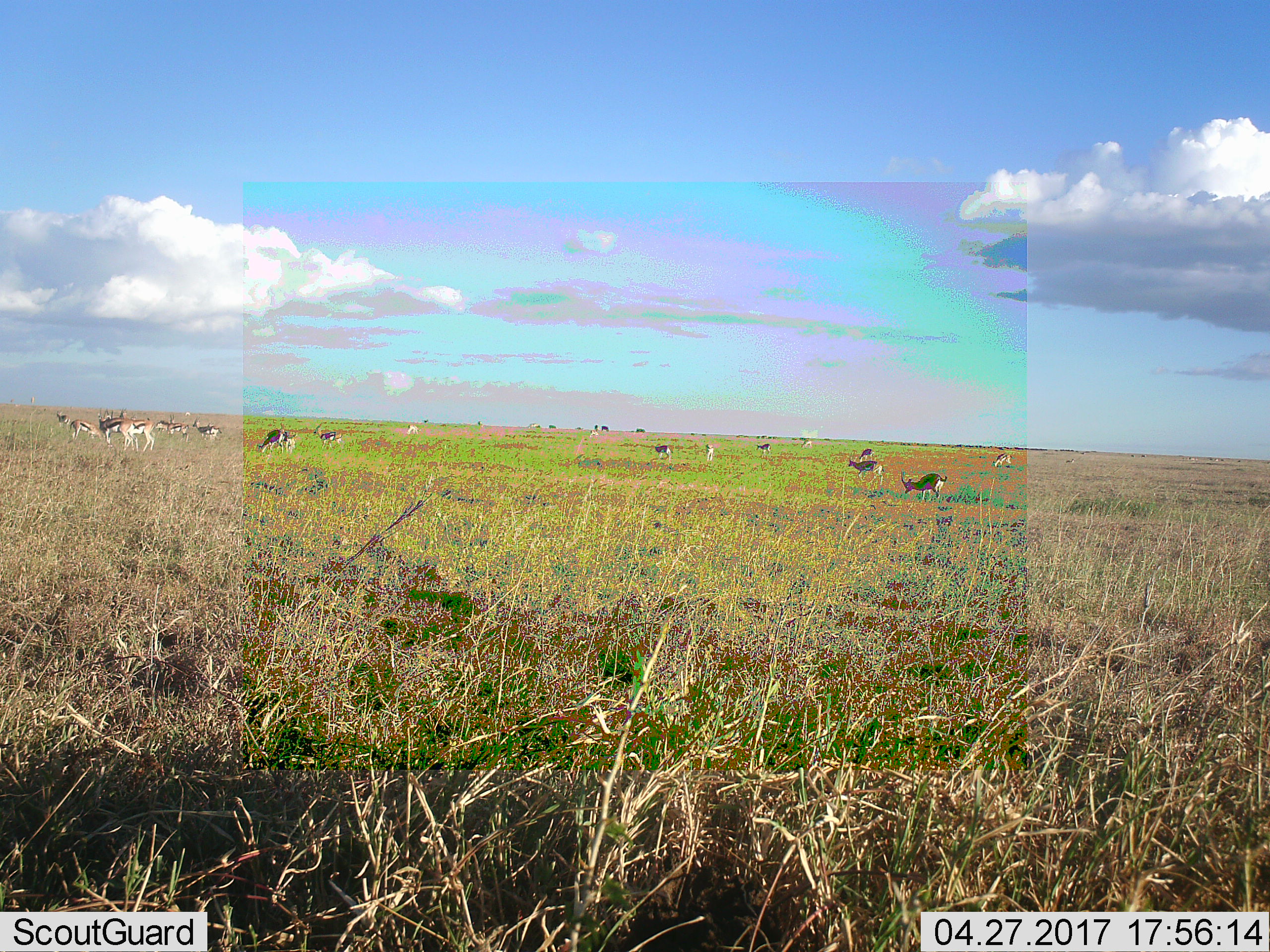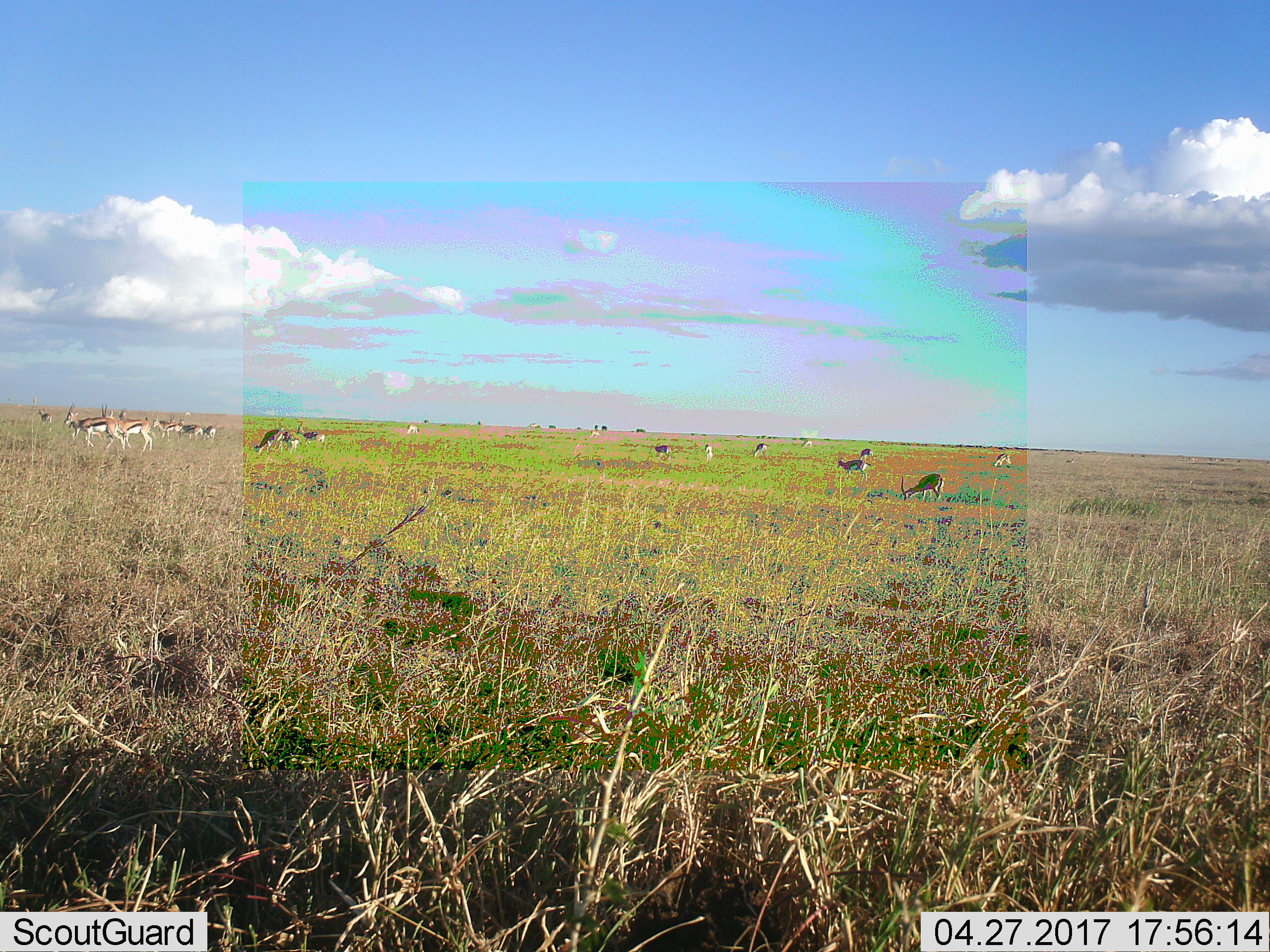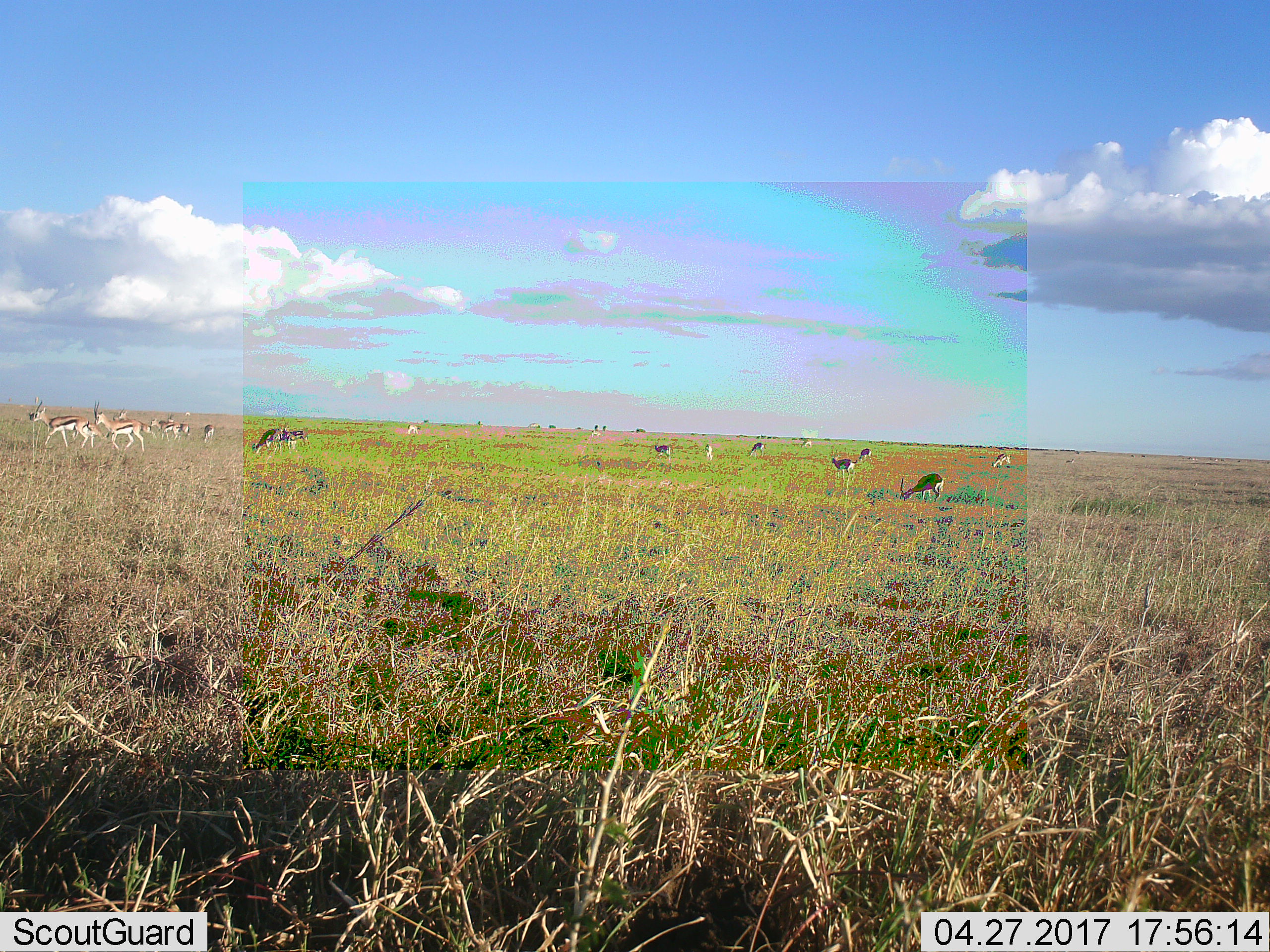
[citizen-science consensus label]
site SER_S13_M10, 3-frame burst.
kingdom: Animalia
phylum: Chordata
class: Mammalia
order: Artiodactyla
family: Bovidae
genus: Eudorcas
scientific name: Eudorcas thomsonii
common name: thomson's gazelle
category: gazellethomsons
Gazellethomsons (thomson's gazelle) (Eudorcas thomsonii), count 11-50. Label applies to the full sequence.